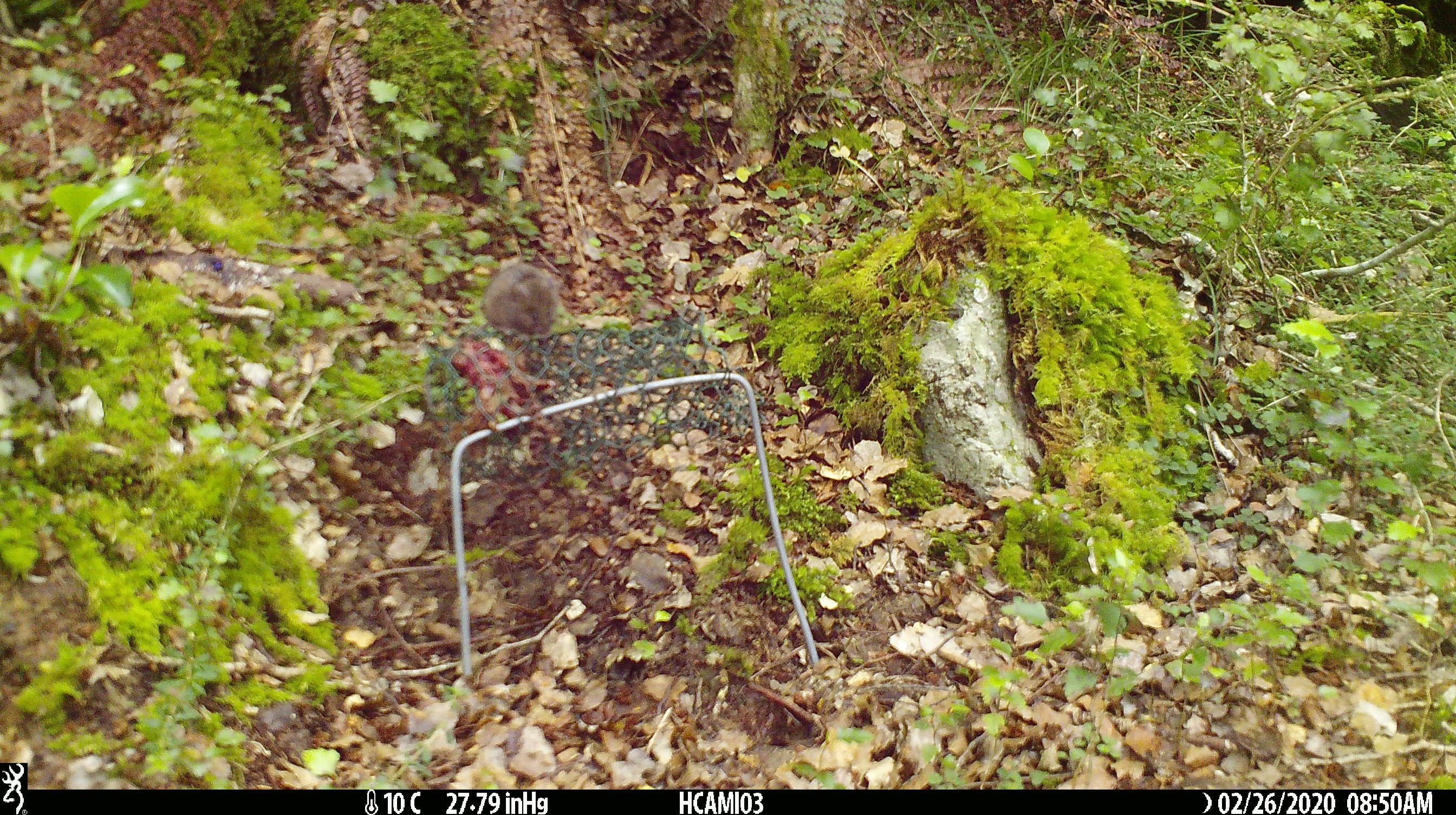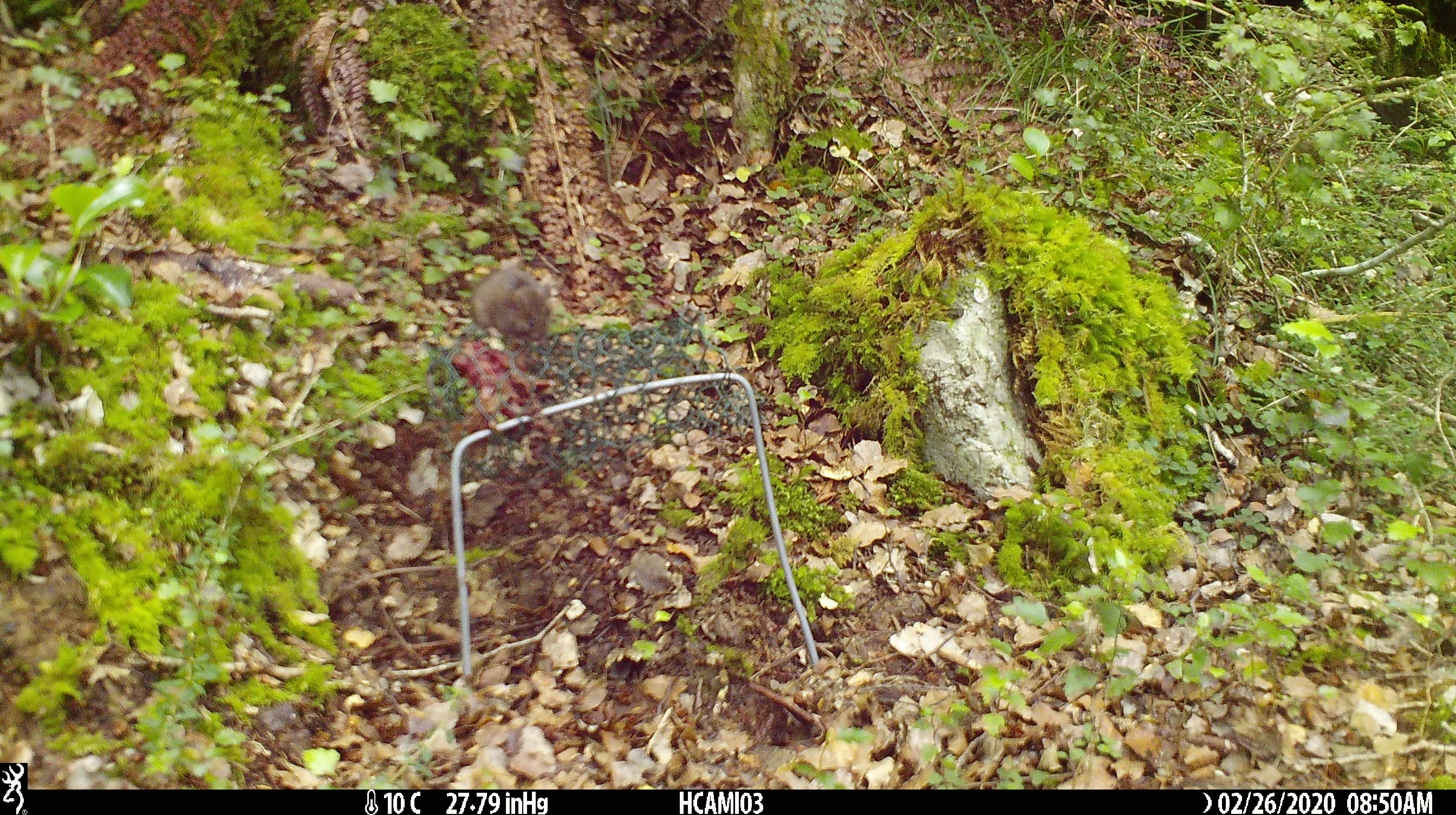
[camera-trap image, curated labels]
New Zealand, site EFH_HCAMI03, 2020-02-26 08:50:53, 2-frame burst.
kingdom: Animalia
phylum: Chordata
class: Mammalia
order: Rodentia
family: Muridae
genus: Mus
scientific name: Mus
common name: mouse